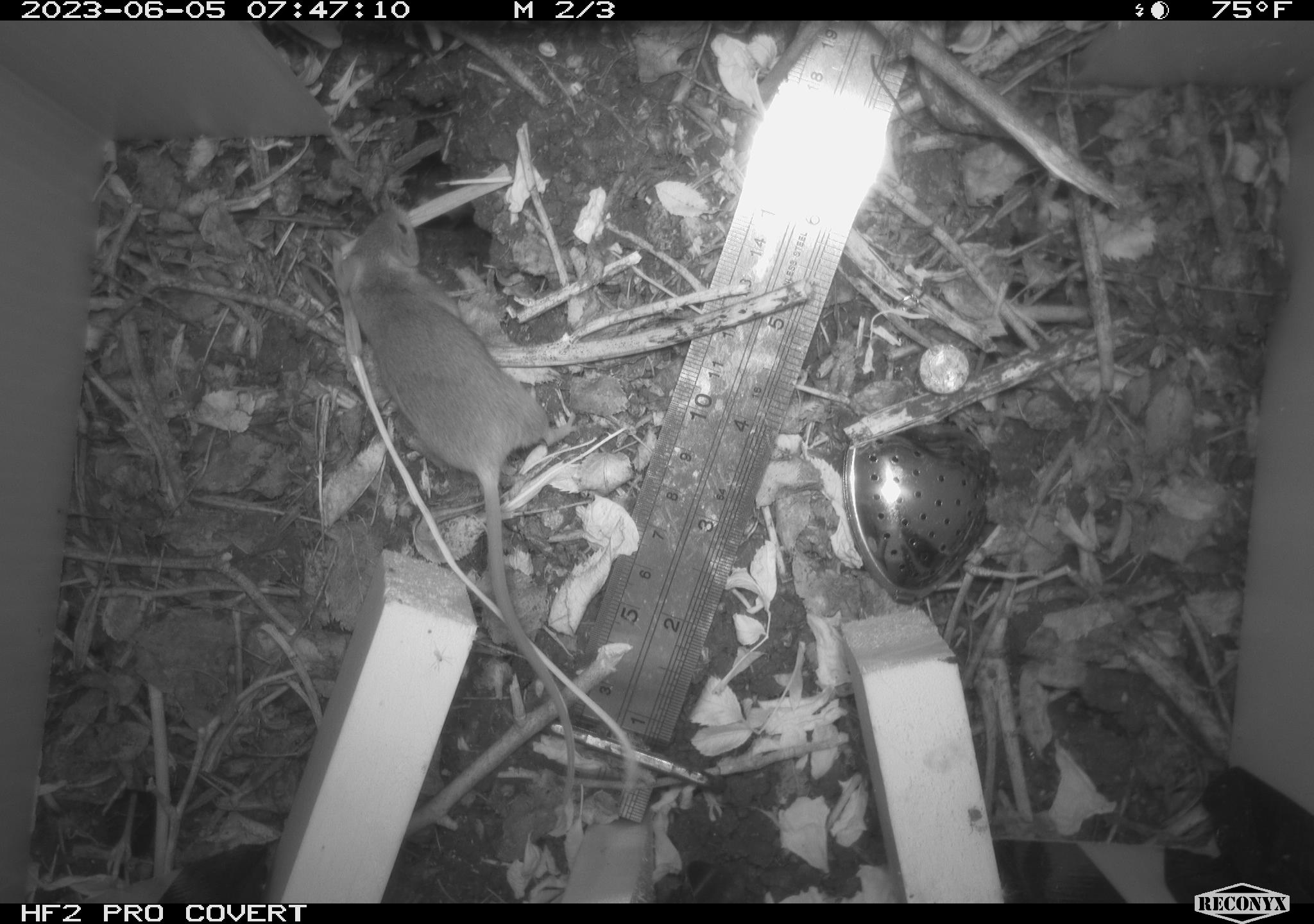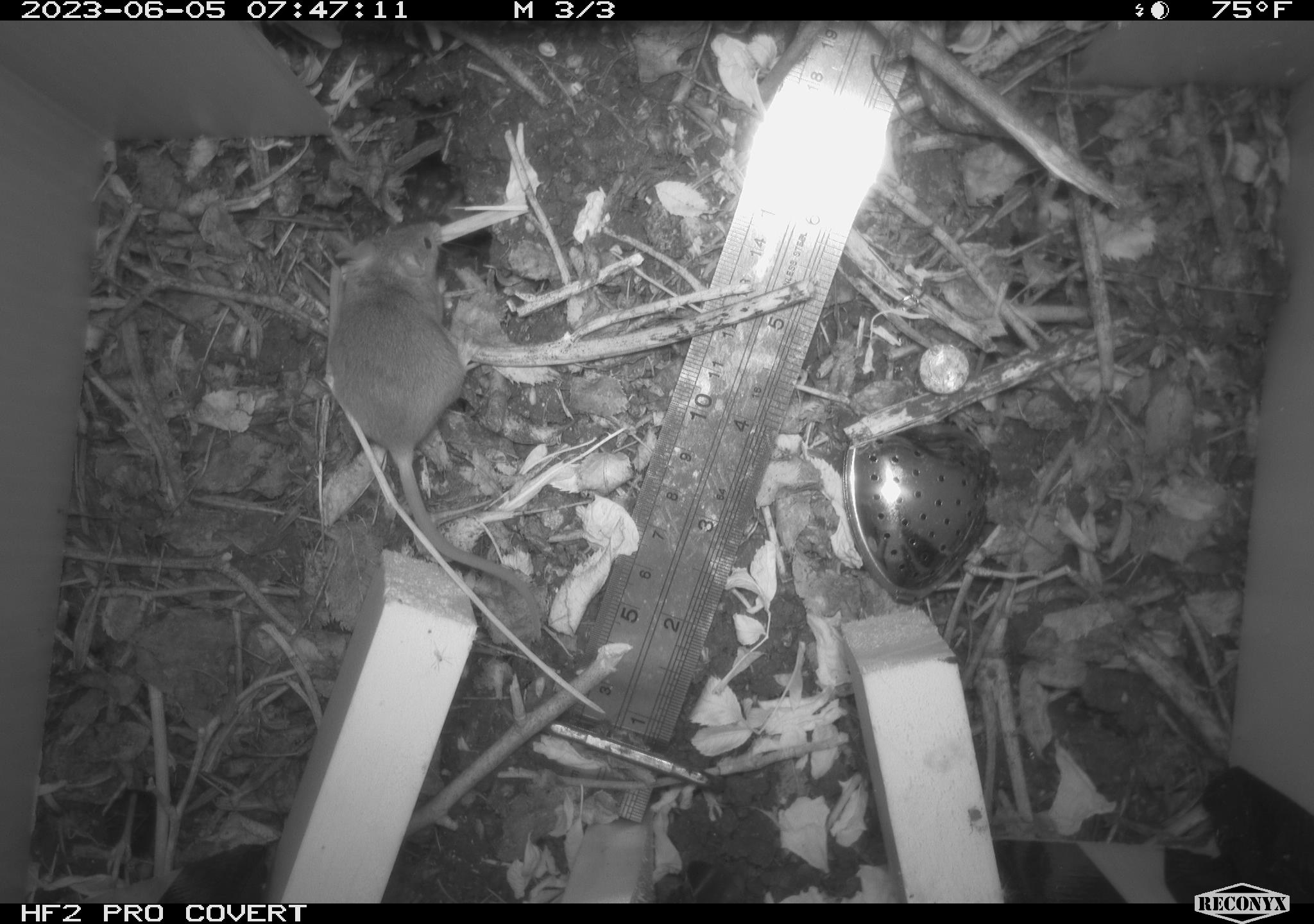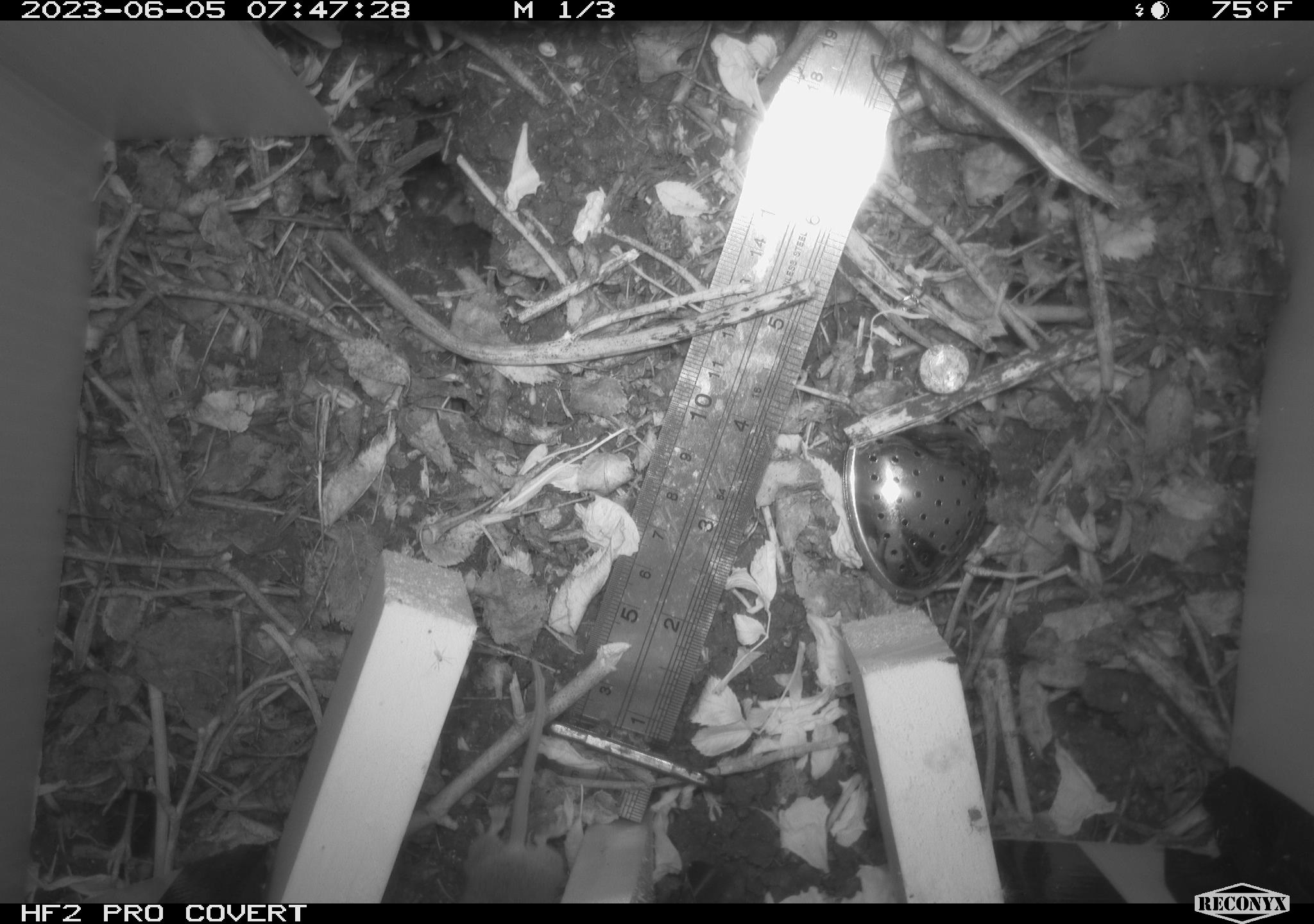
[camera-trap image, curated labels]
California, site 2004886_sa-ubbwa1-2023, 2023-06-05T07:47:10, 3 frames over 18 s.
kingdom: Animalia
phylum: Chordata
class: Mammalia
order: Rodentia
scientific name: Rodentia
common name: rodent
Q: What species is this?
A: Rodent (Rodentia).